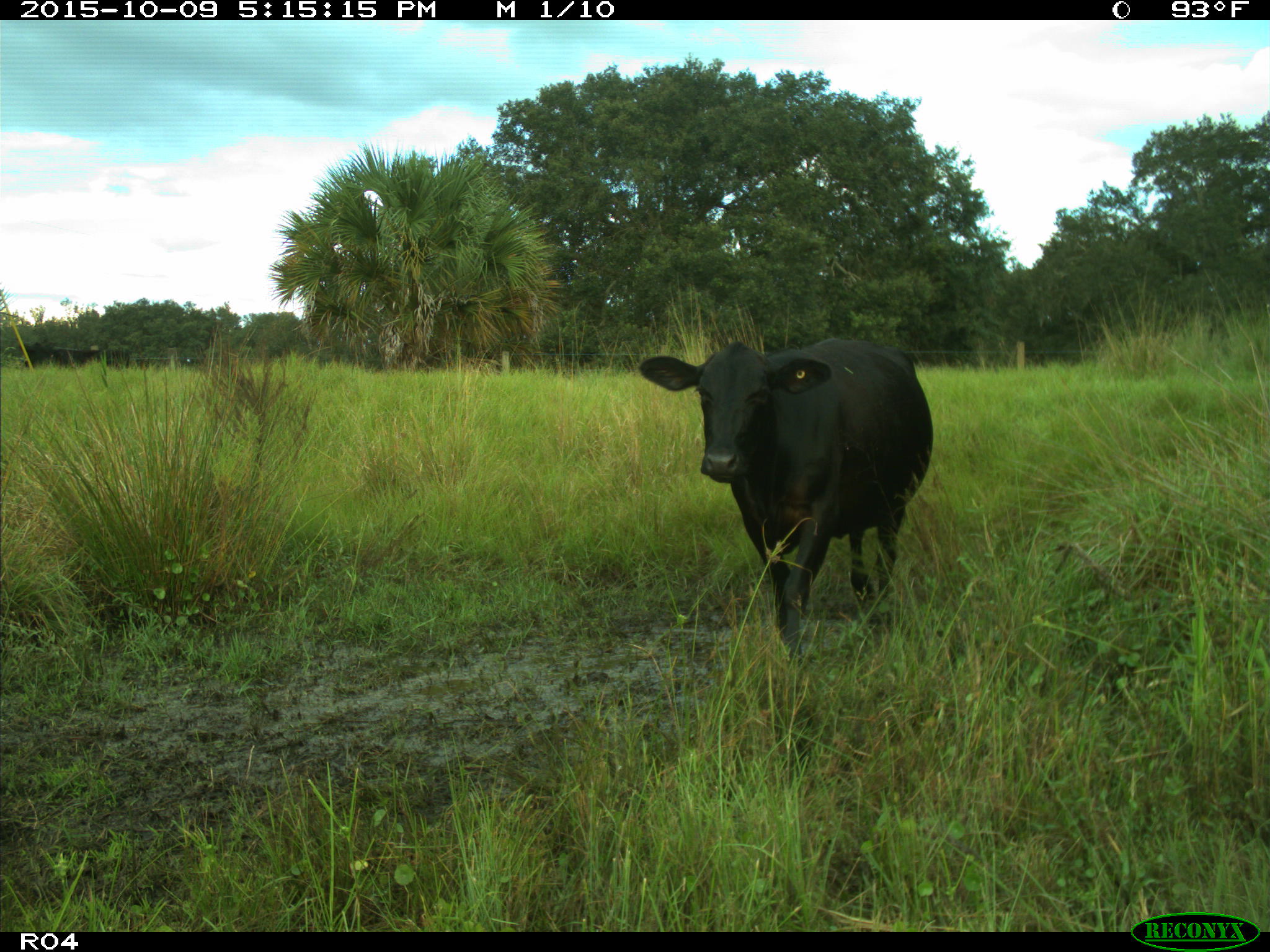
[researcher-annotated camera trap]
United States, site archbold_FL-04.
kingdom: Animalia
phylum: Chordata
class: Mammalia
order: Artiodactyla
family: Bovidae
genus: Bos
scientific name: Bos taurus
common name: domestic cow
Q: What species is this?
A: Bos taurus (domestic cow).